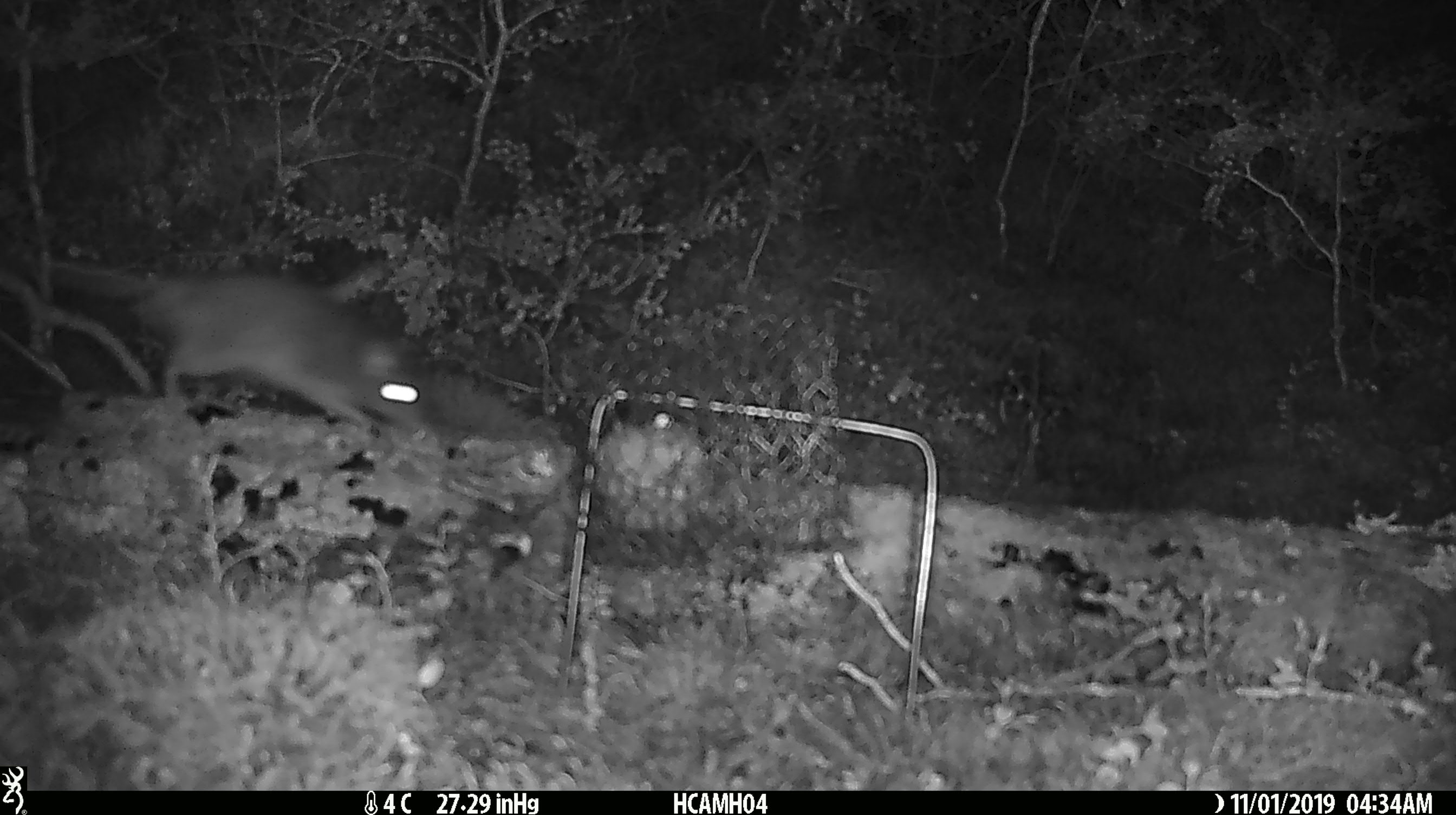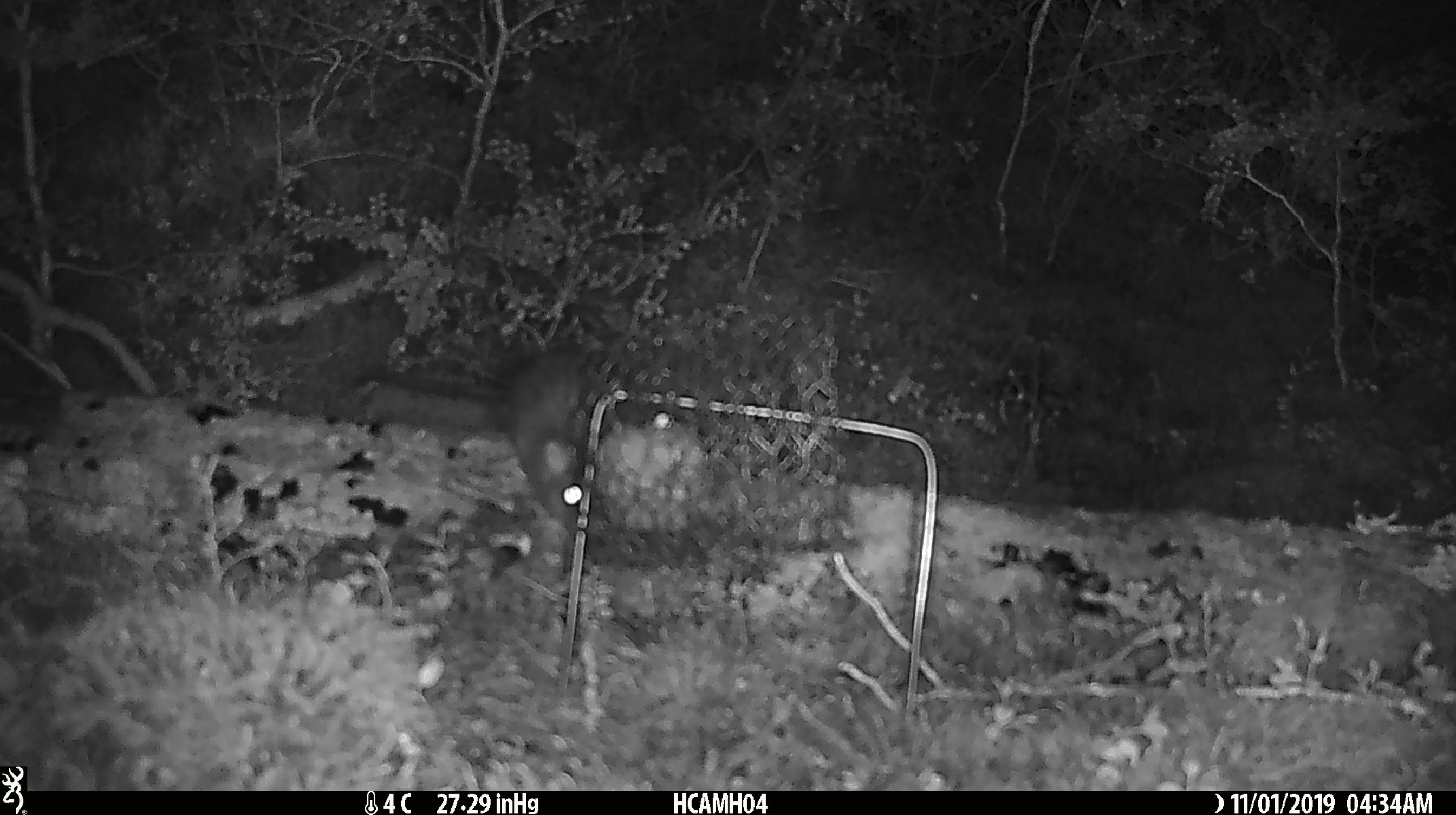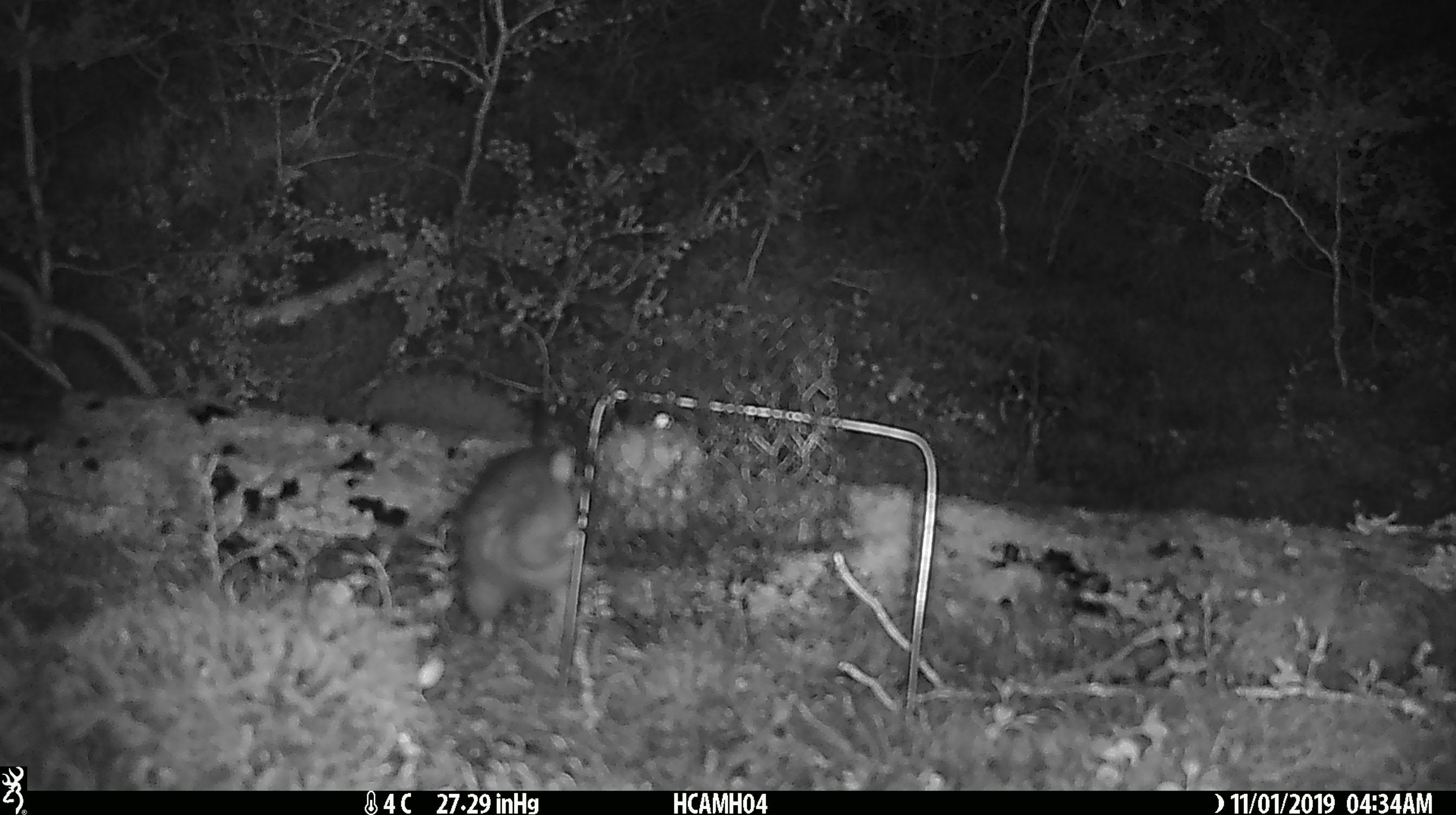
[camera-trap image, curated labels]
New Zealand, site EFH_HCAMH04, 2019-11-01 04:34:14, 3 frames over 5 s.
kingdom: Animalia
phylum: Chordata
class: Mammalia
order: Rodentia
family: Muridae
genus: Rattus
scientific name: Rattus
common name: rat